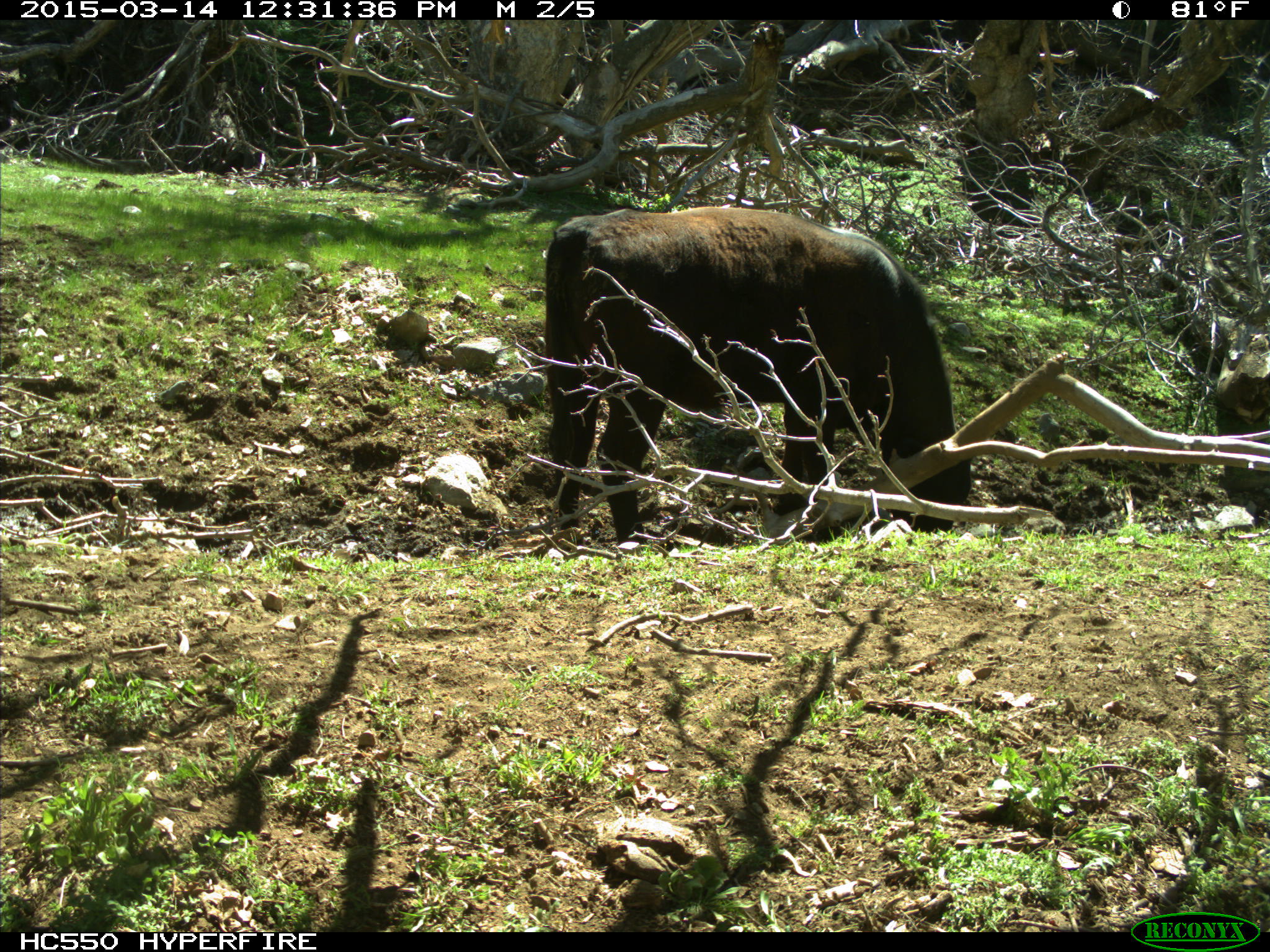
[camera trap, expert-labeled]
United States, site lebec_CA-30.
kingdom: Animalia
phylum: Chordata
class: Mammalia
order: Artiodactyla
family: Bovidae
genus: Bos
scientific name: Bos taurus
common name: domestic cow